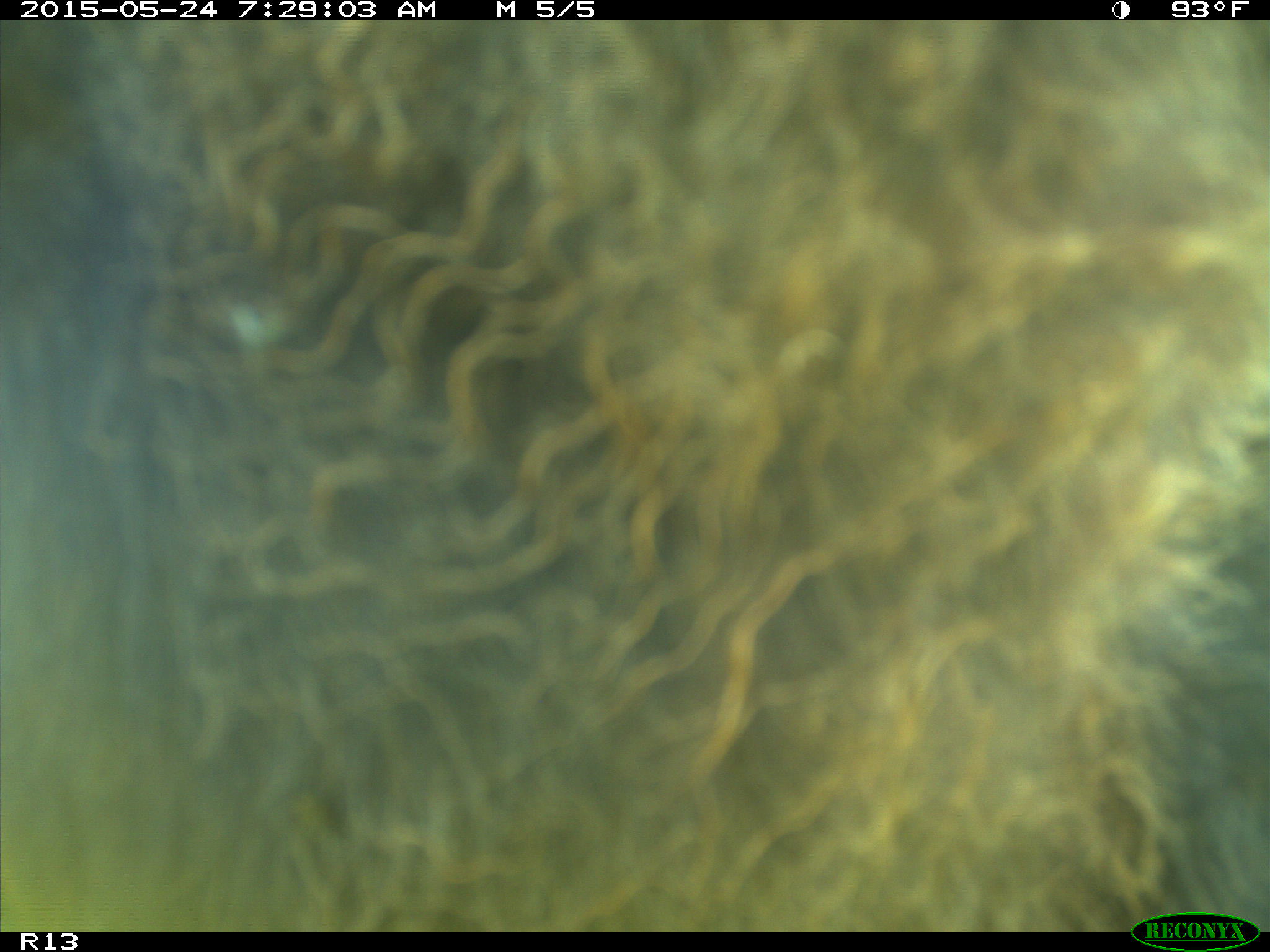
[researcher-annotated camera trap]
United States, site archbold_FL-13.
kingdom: Animalia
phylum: Chordata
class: Mammalia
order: Artiodactyla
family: Bovidae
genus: Bos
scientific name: Bos taurus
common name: domestic cow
Bos taurus (domestic cow).